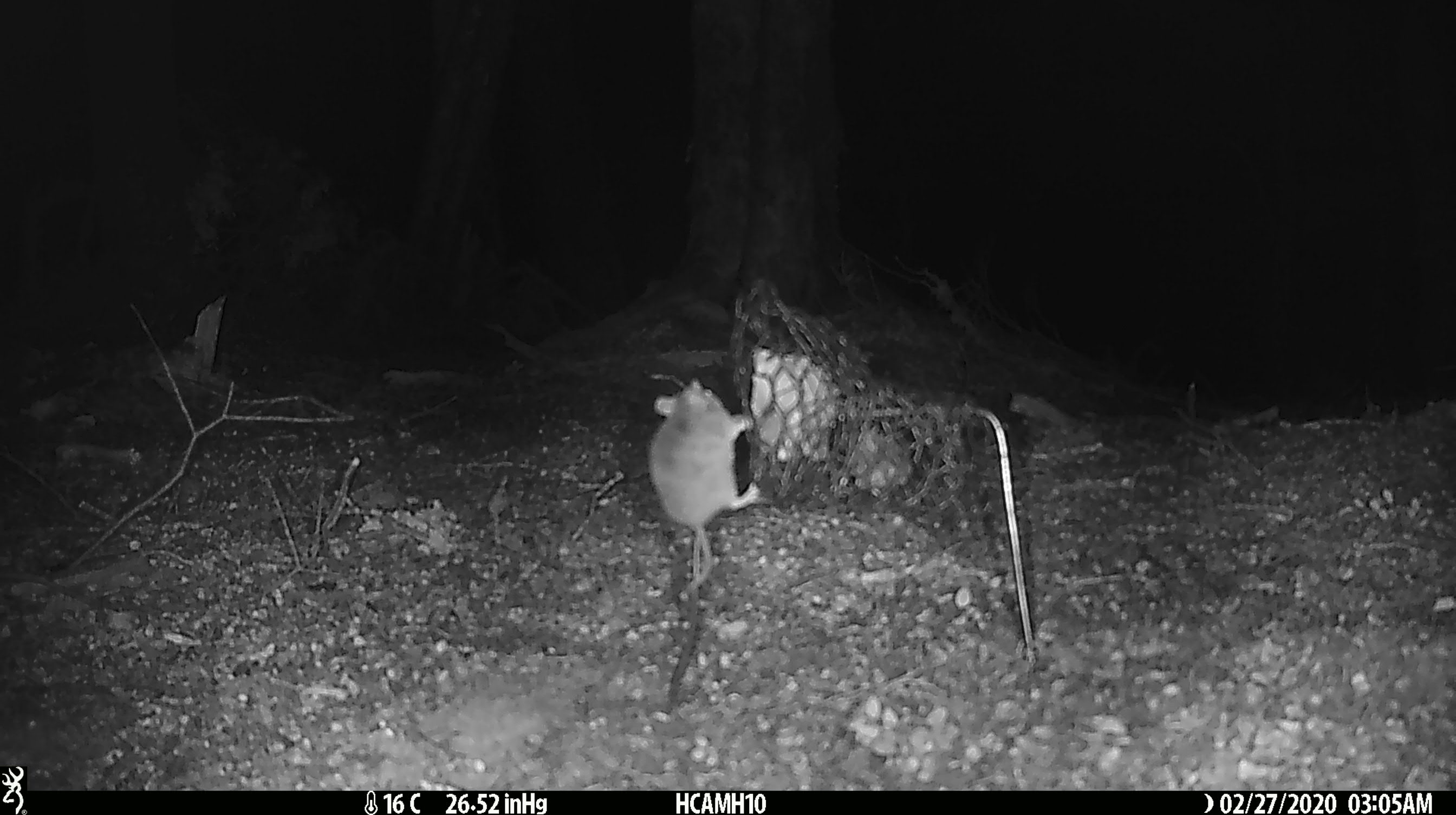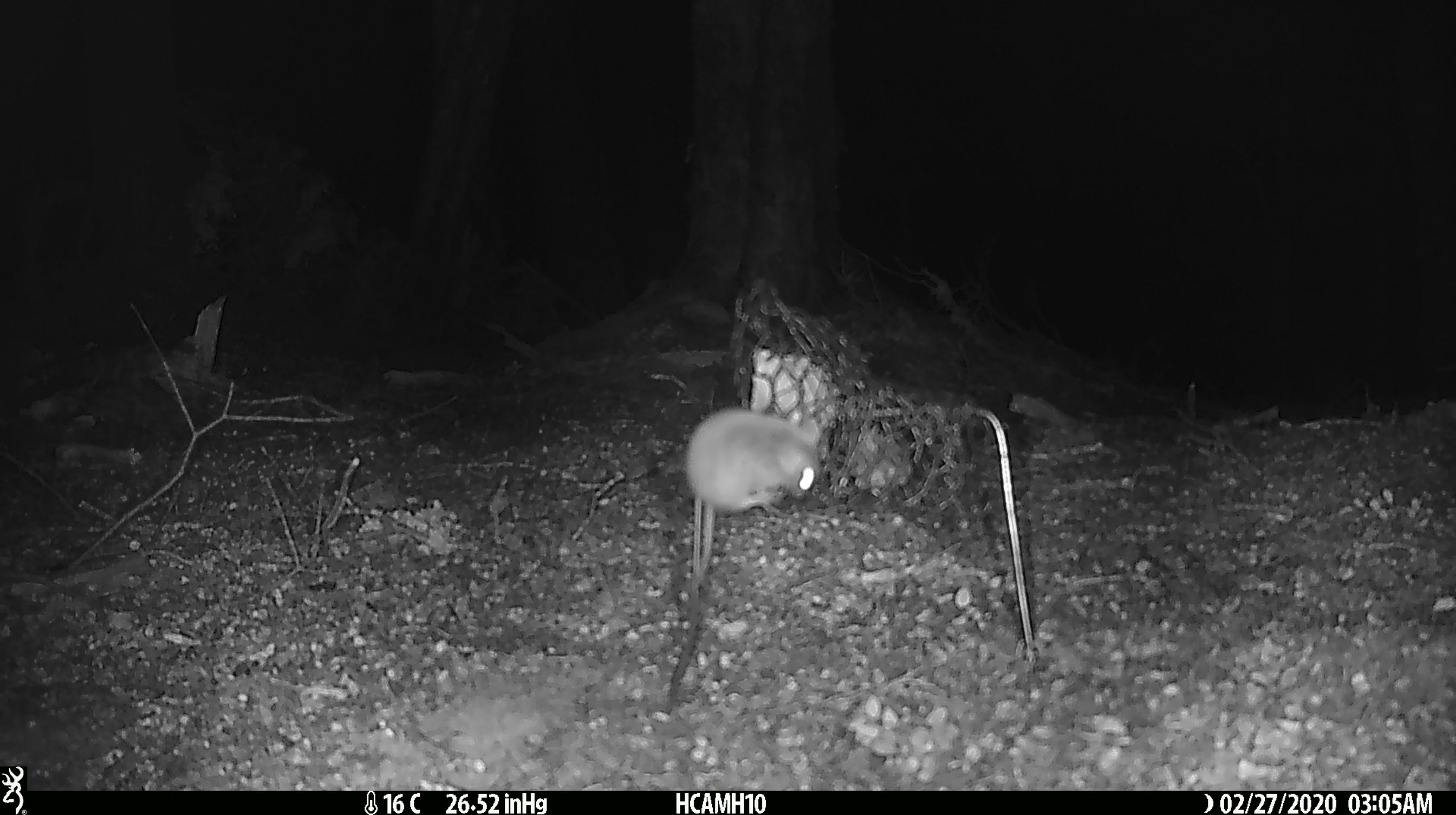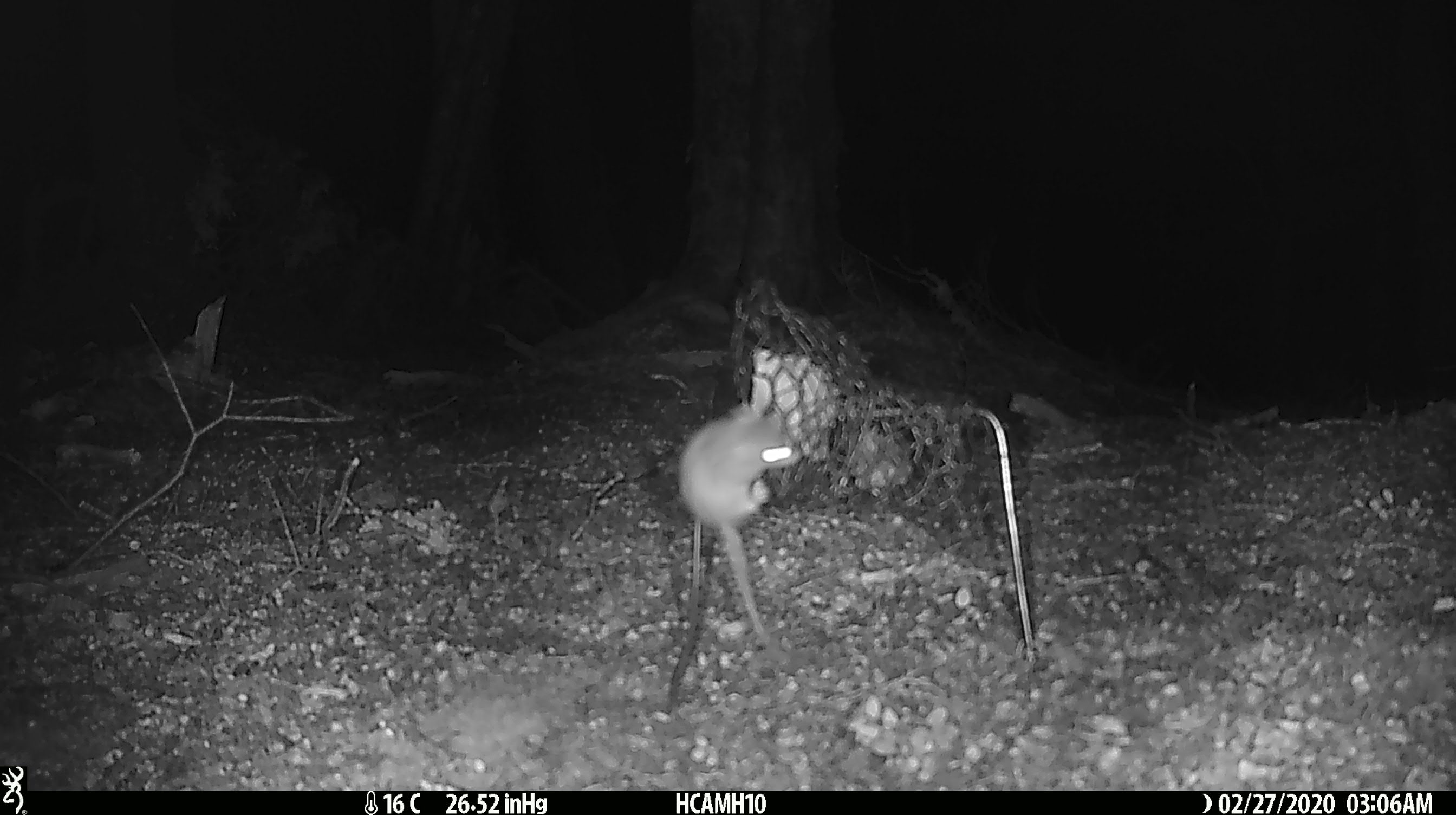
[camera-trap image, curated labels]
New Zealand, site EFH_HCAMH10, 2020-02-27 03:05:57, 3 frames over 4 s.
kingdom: Animalia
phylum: Chordata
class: Mammalia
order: Rodentia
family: Muridae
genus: Mus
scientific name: Mus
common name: mouse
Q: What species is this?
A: Mouse (Mus).